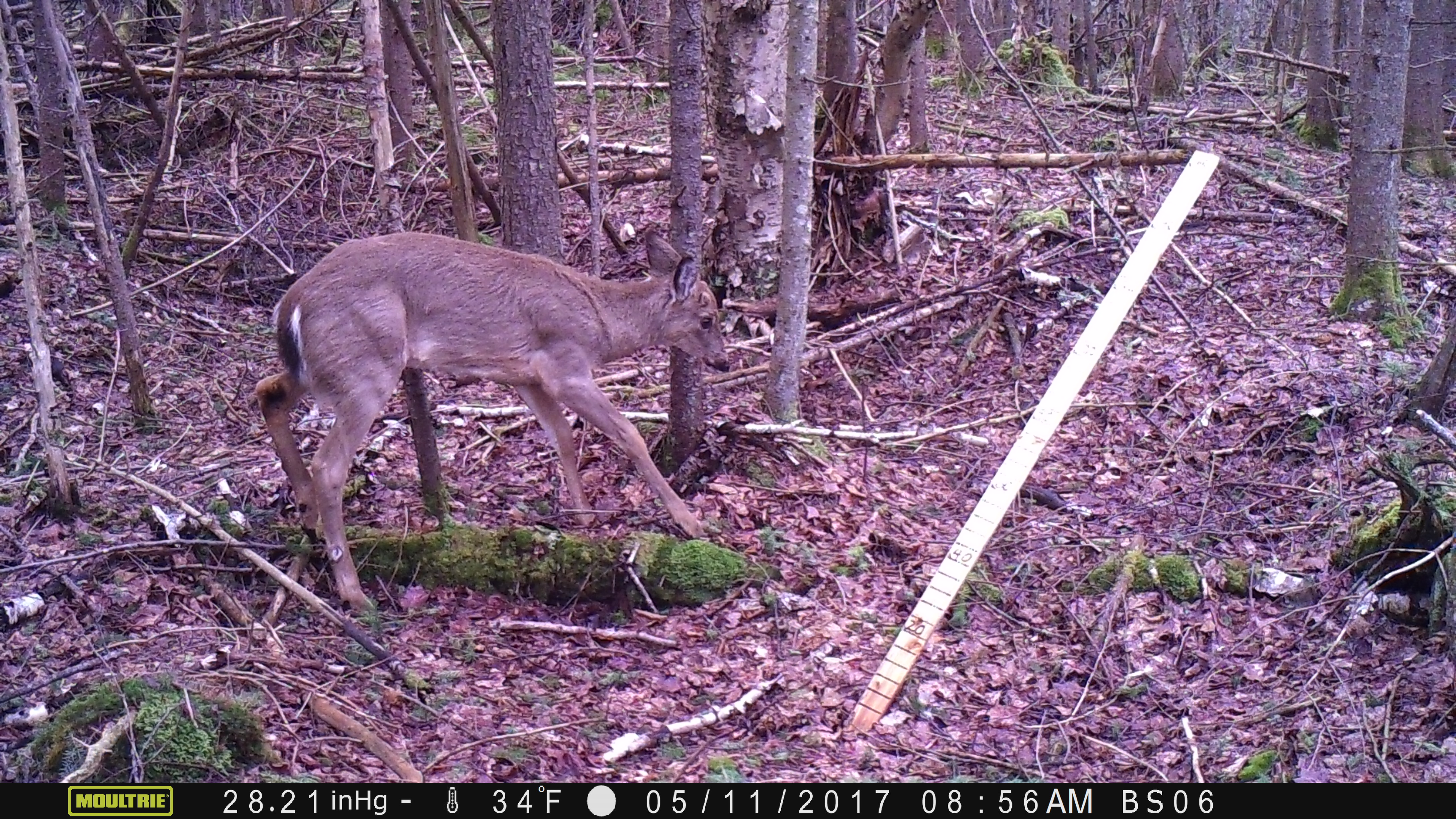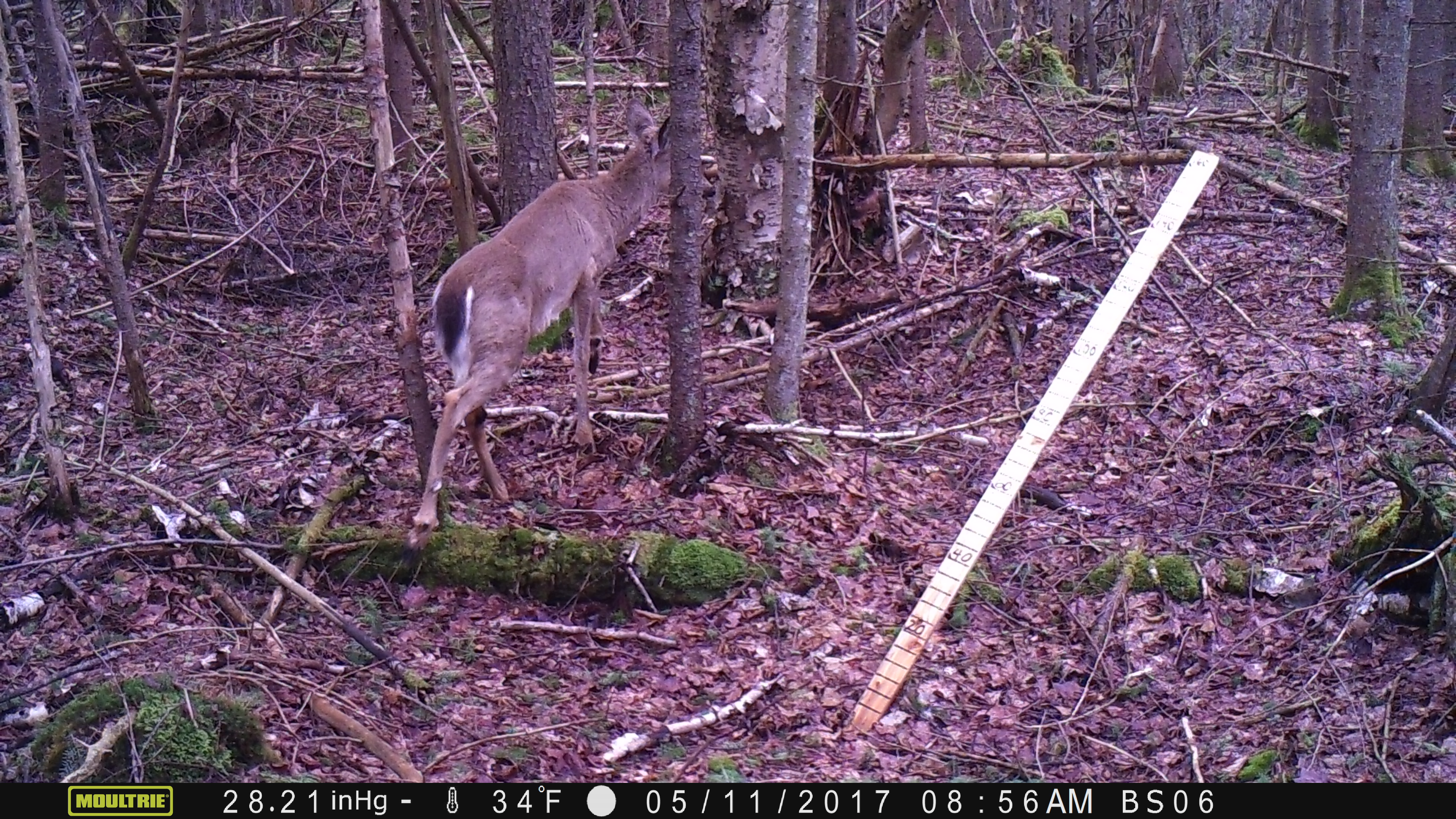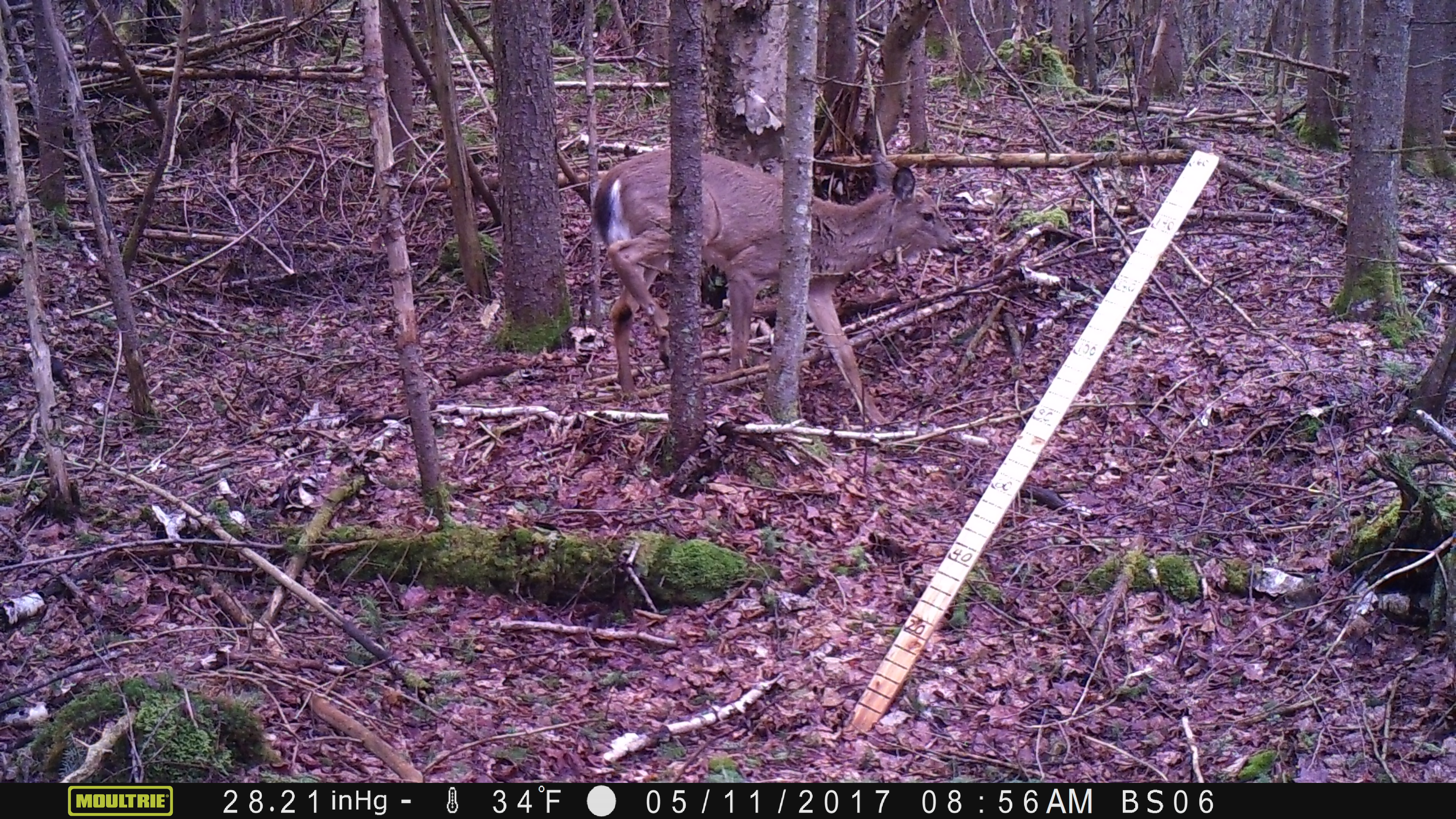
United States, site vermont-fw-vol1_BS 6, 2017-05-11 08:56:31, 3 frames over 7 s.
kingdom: Animalia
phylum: Chordata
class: Mammalia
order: Artiodactyla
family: Cervidae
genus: Odocoileus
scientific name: Odocoileus virginianus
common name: white-tailed deer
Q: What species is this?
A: White-tailed deer (Odocoileus virginianus).